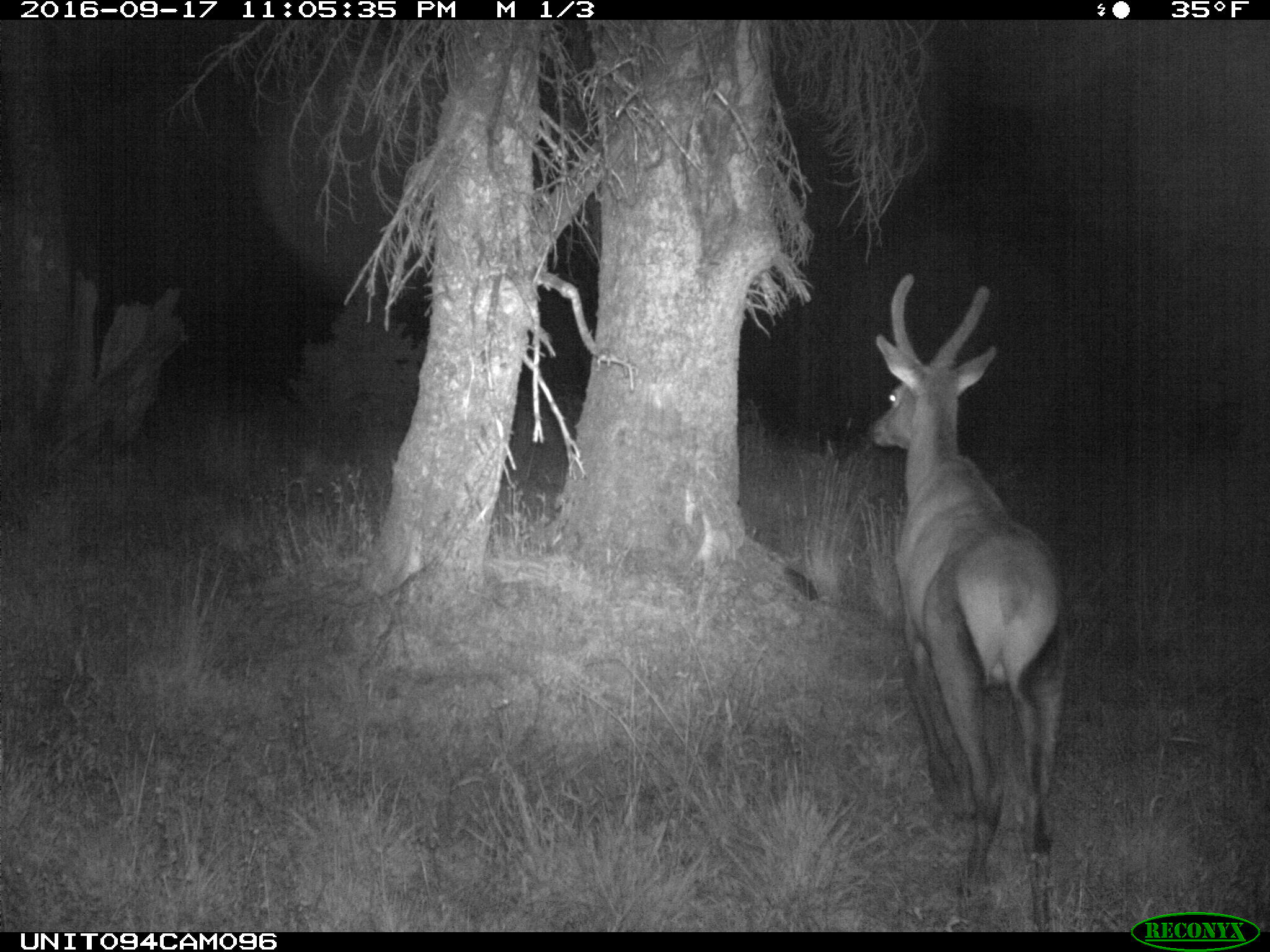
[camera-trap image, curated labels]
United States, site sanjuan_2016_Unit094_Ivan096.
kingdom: Animalia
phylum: Chordata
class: Mammalia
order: Artiodactyla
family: Cervidae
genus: Cervus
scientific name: Cervus elaphus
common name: red deer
Cervus elaphus (red deer).